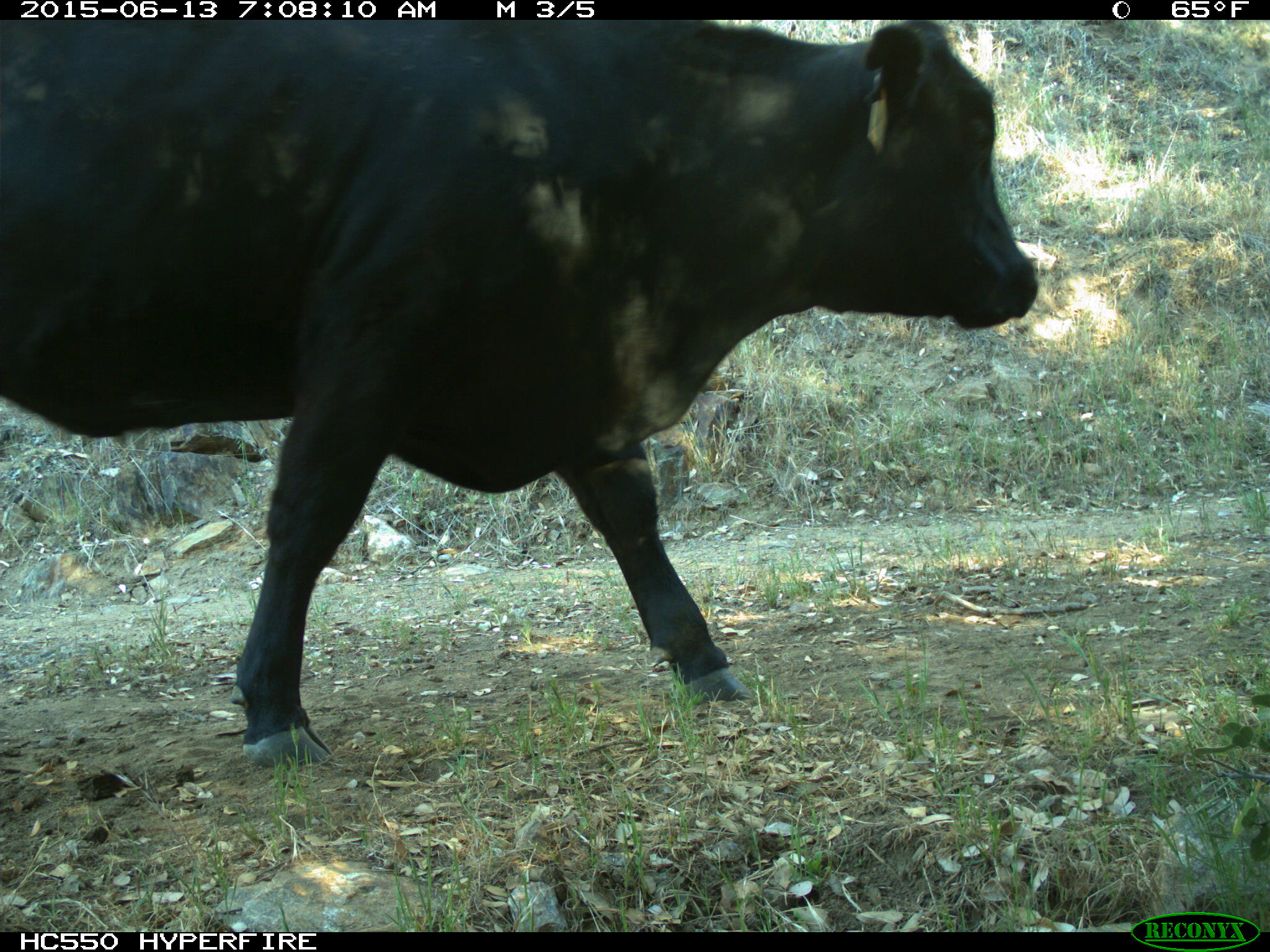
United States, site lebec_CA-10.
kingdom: Animalia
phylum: Chordata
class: Mammalia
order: Artiodactyla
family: Bovidae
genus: Bos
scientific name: Bos taurus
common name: domestic cow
Bos taurus (domestic cow).